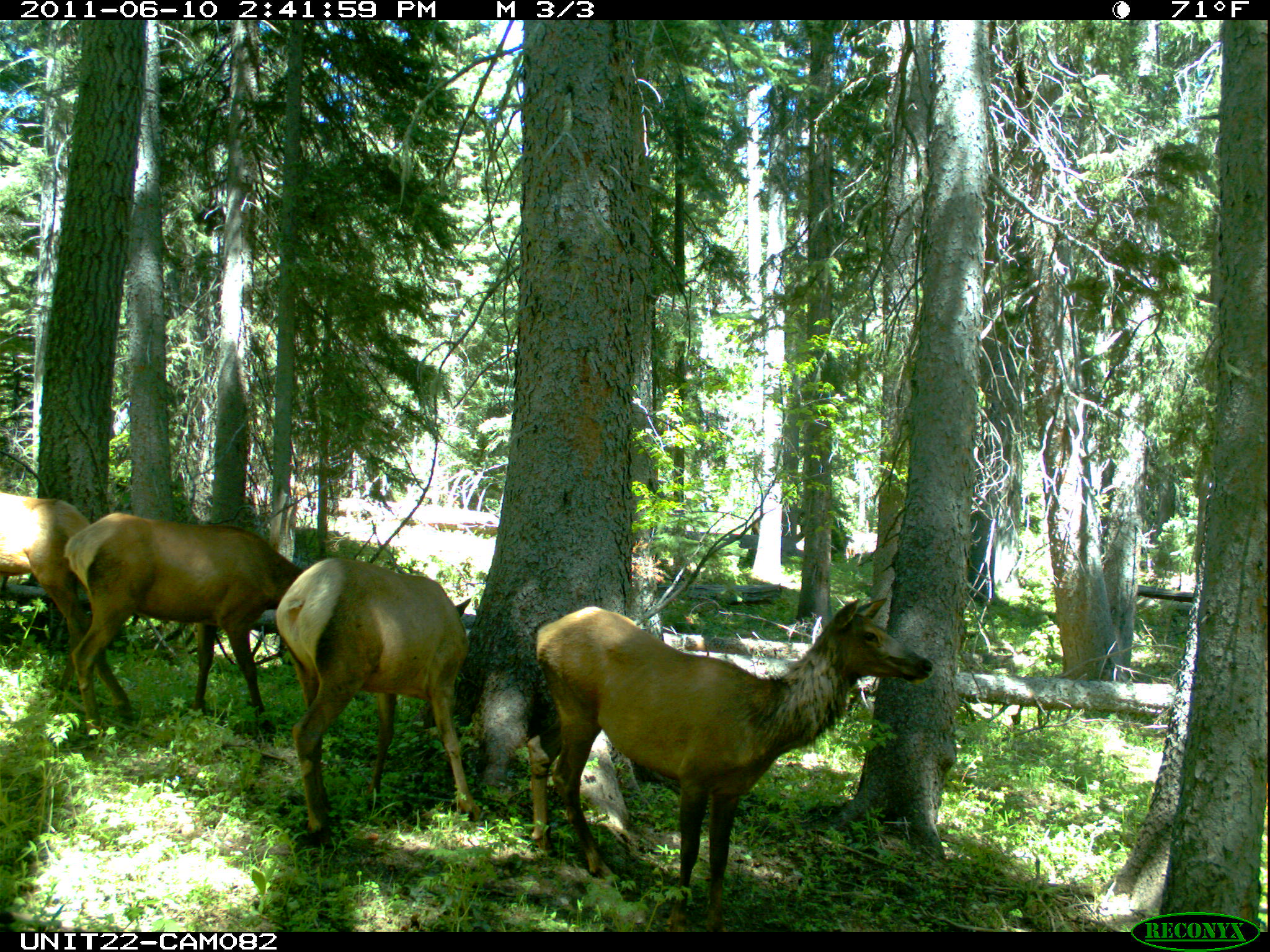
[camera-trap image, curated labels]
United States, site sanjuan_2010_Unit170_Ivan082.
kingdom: Animalia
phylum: Chordata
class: Mammalia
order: Artiodactyla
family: Cervidae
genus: Cervus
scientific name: Cervus elaphus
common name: red deer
Cervus elaphus (red deer).